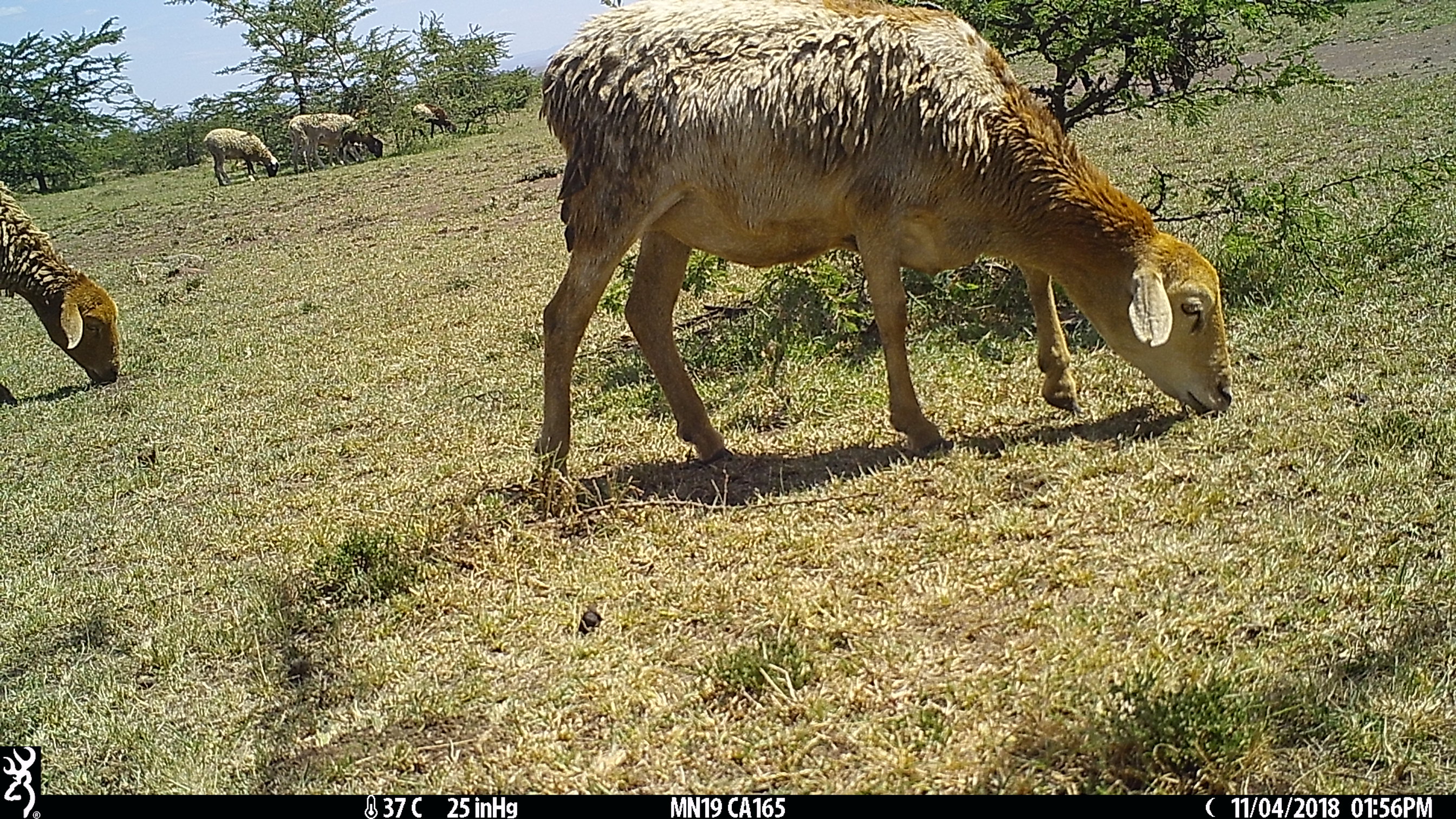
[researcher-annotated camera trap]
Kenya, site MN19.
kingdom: Animalia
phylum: Chordata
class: Mammalia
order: Artiodactyla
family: Bovidae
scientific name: Bovidae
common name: sheep or goat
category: shoat